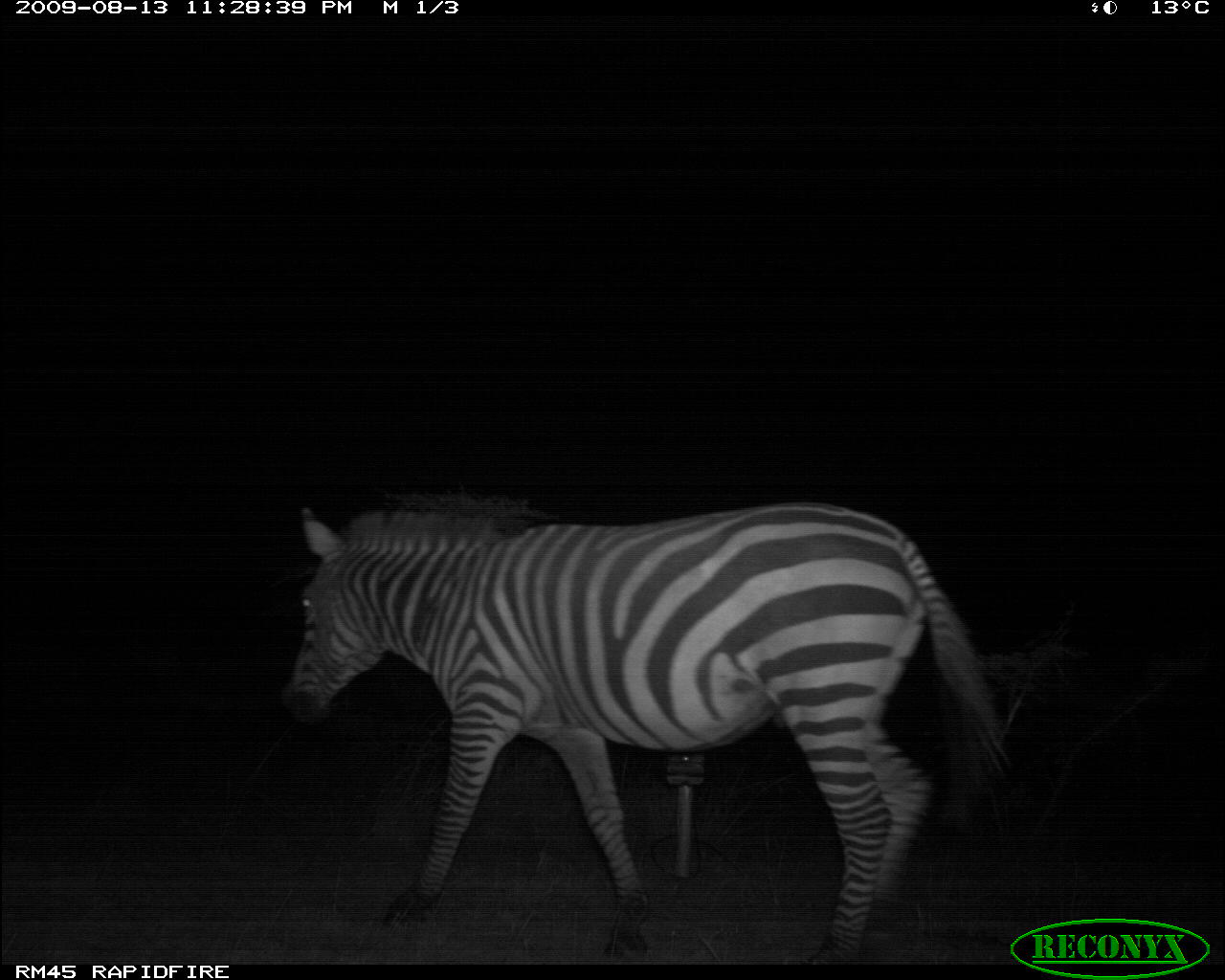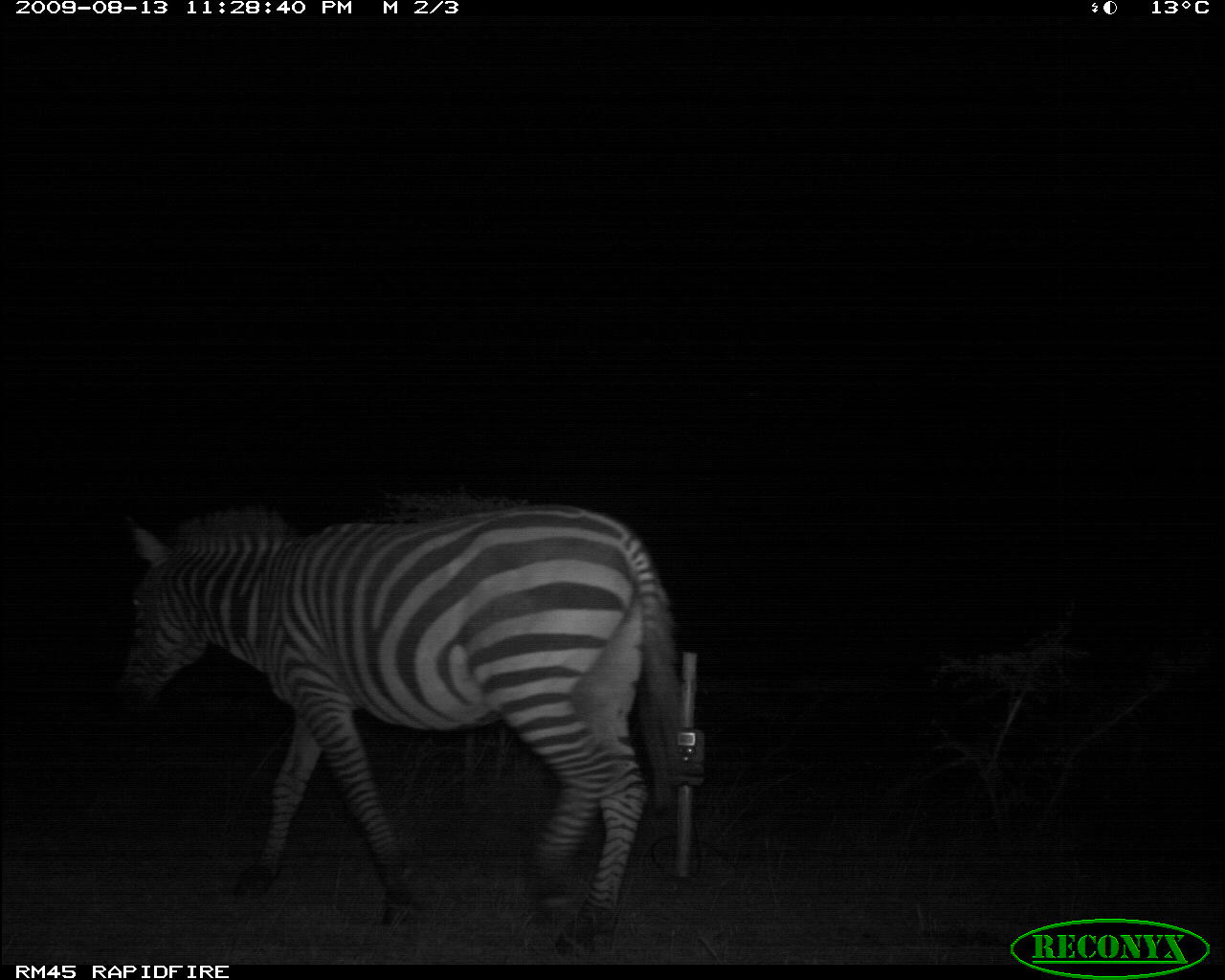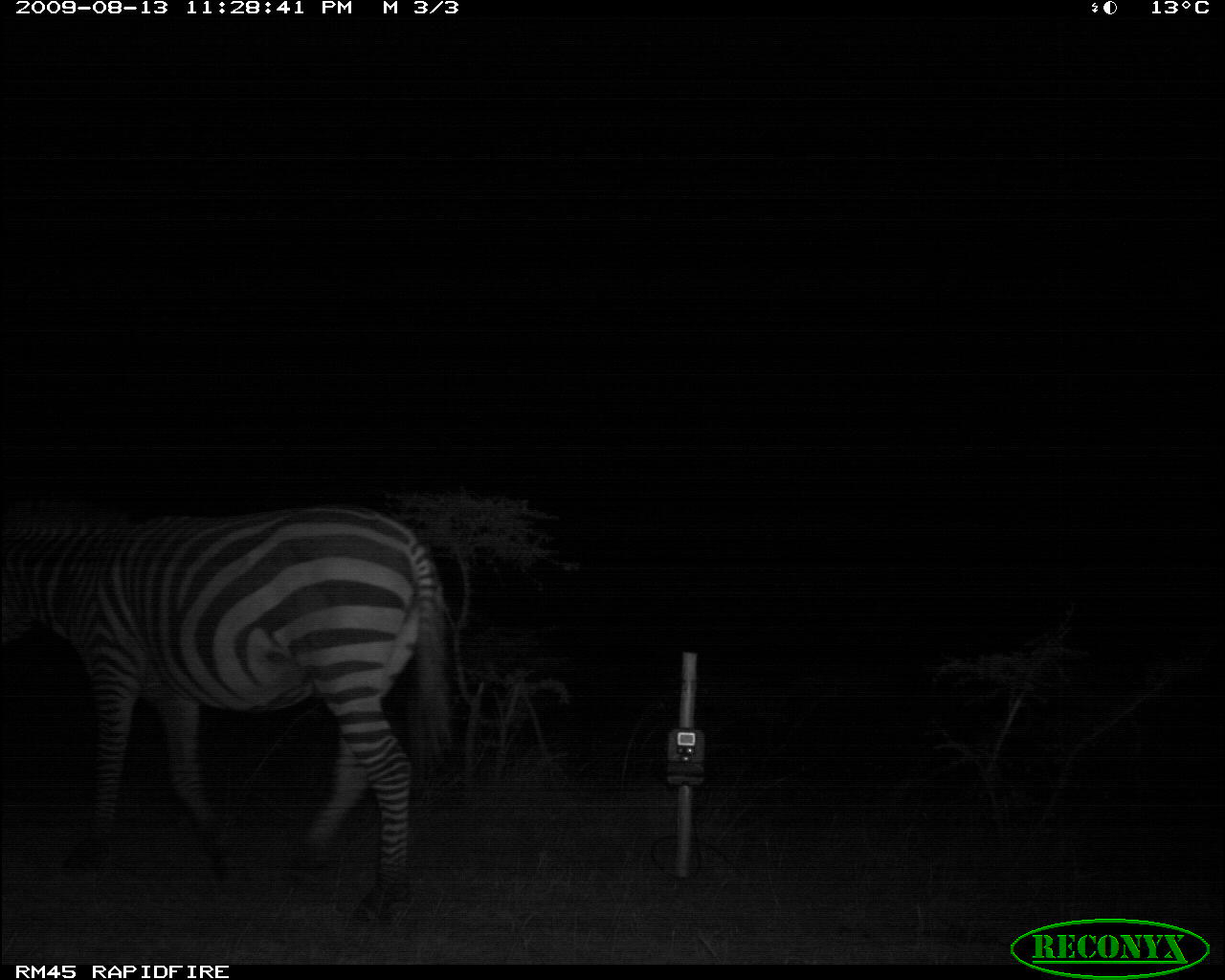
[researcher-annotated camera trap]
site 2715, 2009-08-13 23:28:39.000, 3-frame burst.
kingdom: Animalia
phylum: Chordata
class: Mammalia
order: Perissodactyla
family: Equidae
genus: Equus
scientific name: Equus quagga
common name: plains zebra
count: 1